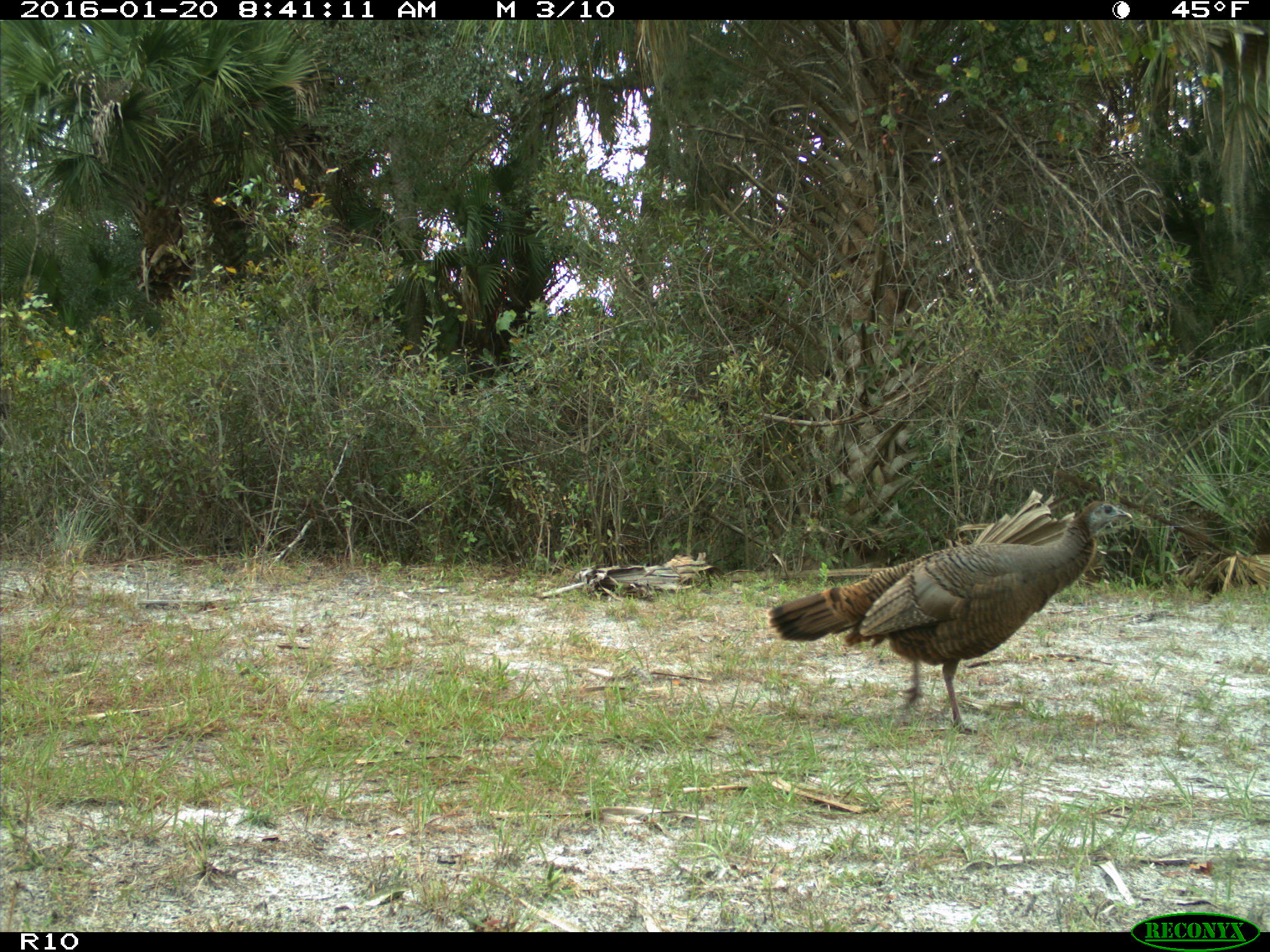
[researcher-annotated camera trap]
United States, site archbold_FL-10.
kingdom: Animalia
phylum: Chordata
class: Aves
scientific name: Aves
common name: birds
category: unidentified bird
Unidentified bird (birds) (Aves).